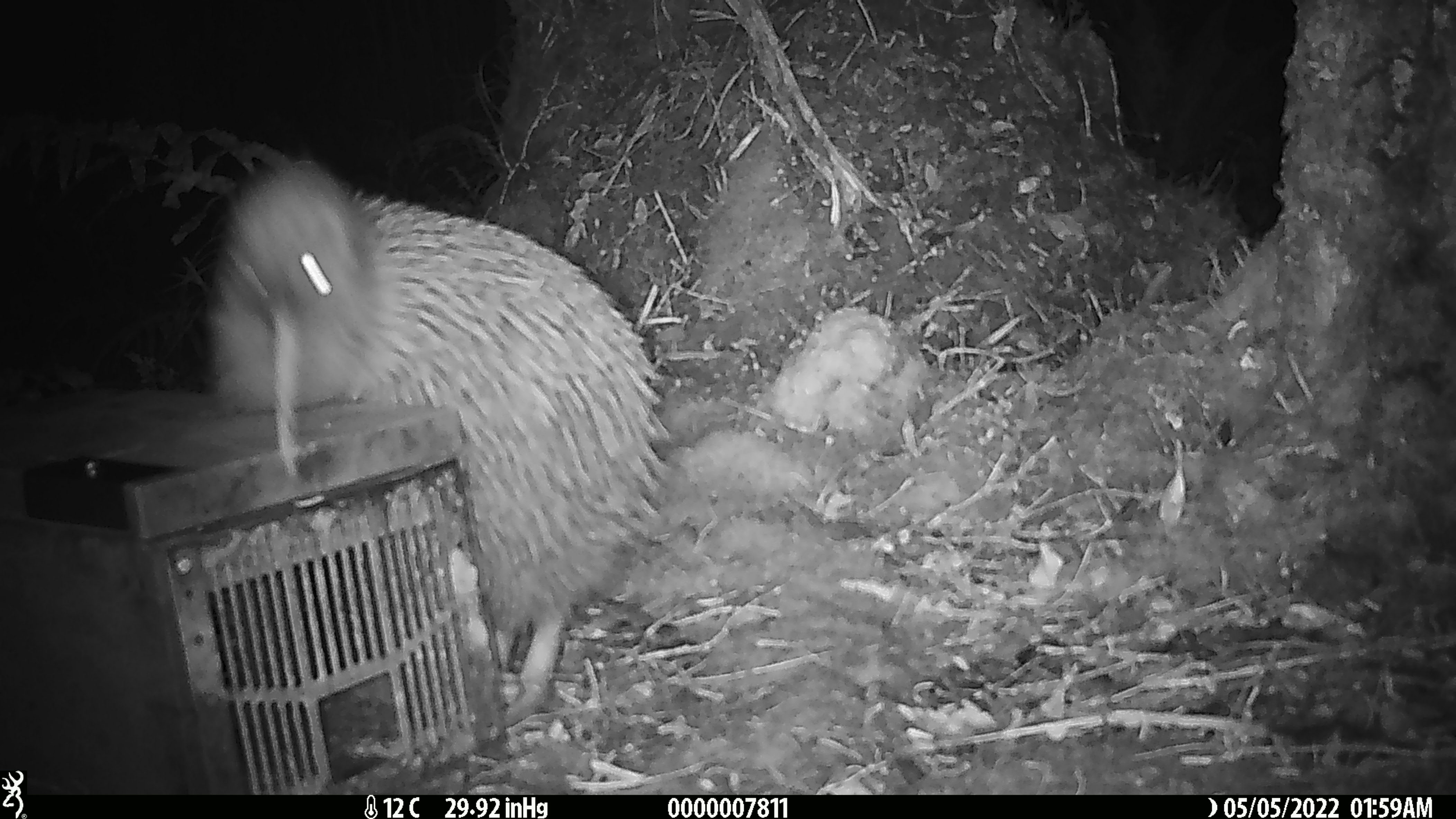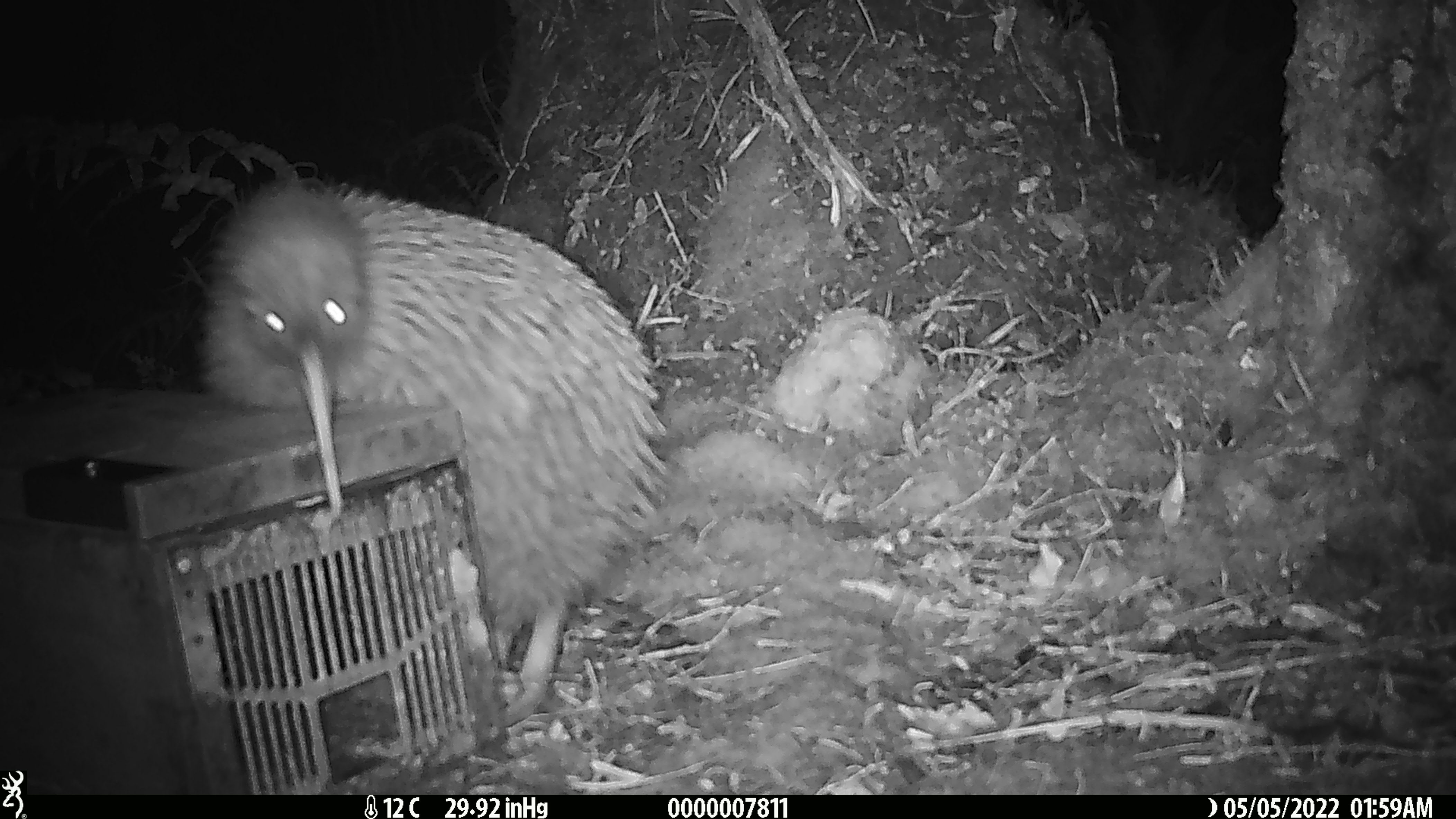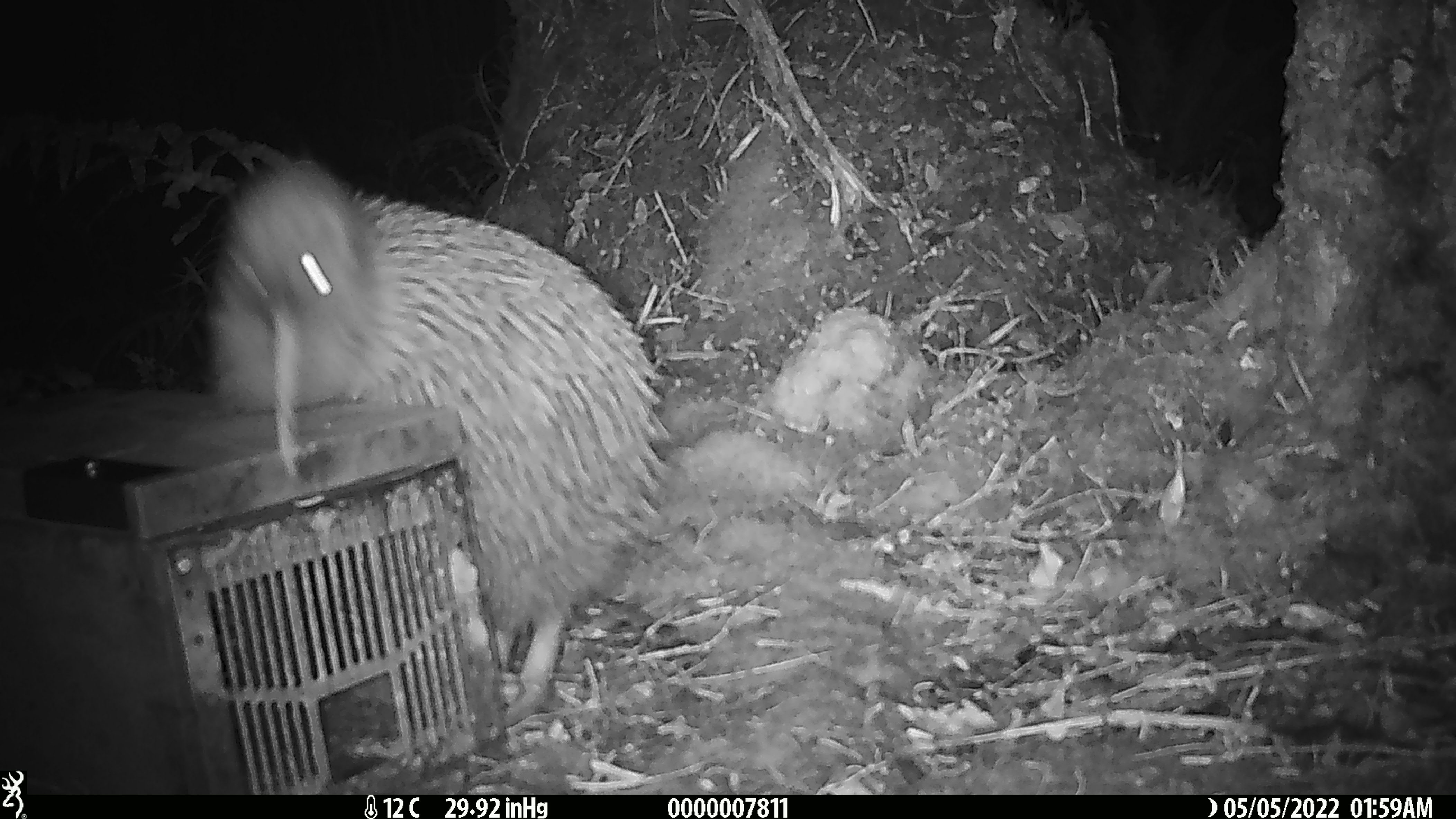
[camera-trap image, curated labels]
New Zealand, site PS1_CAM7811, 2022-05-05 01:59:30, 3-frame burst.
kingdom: Animalia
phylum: Chordata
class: Aves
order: Apterygiformes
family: Apterygidae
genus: Apteryx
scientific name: Apteryx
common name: kiwi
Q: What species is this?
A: Kiwi (Apteryx).